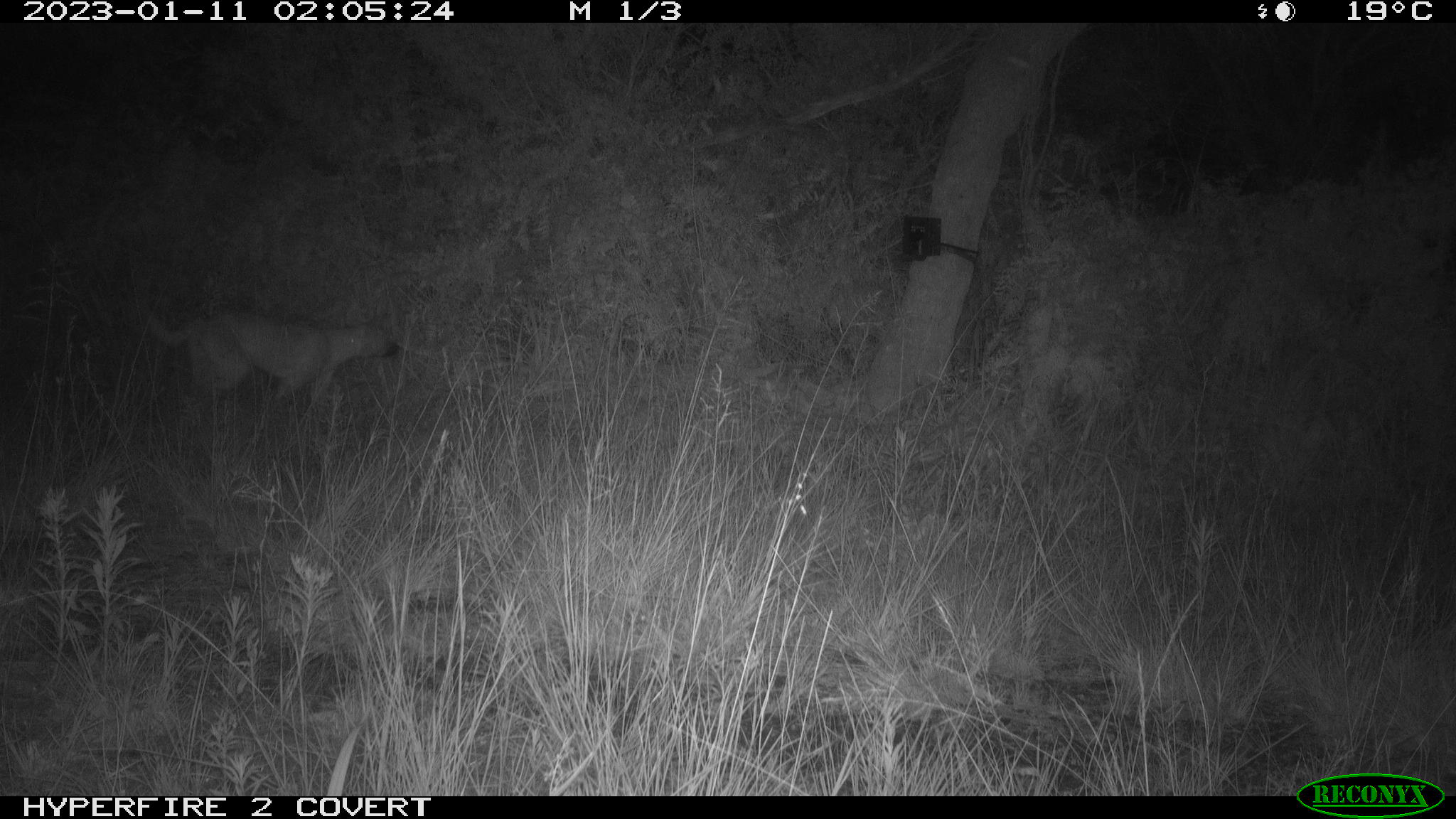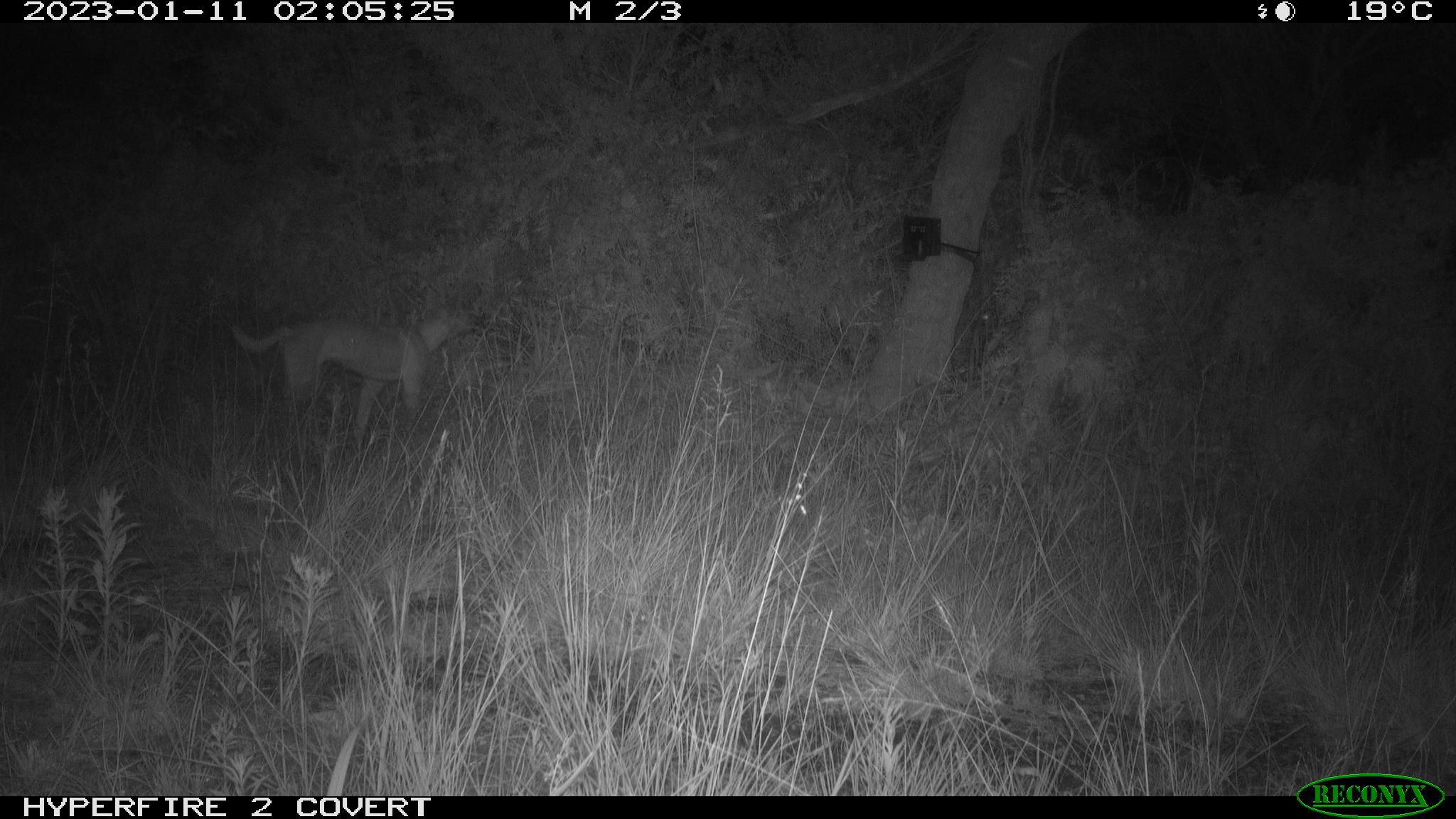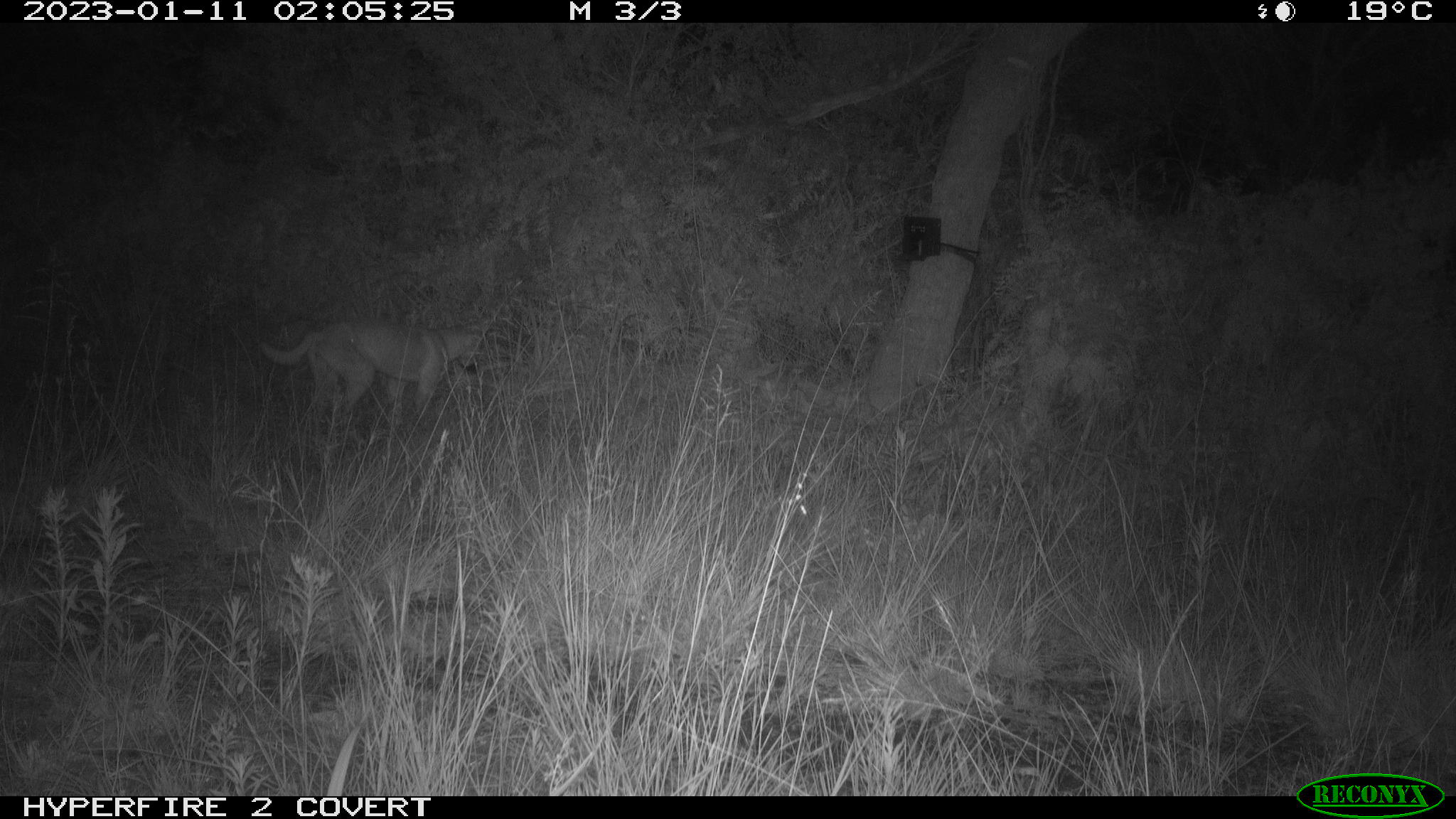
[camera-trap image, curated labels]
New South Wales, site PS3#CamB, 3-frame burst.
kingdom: Animalia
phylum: Chordata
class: Mammalia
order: Carnivora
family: Canidae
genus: Canis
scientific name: Canis familiaris dingo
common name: dingo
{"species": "dingo (Canis familiaris dingo)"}